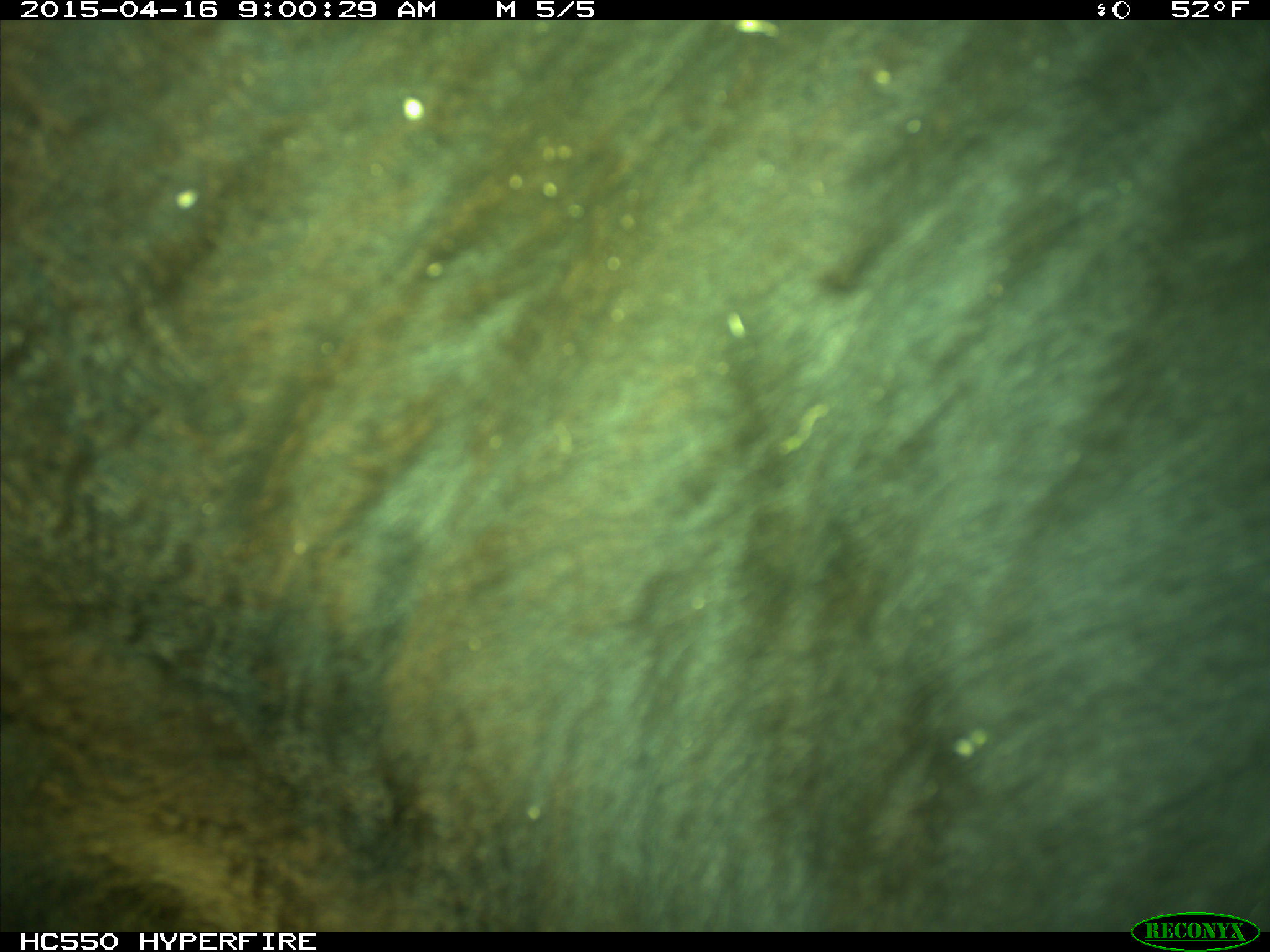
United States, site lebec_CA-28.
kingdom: Animalia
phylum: Chordata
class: Mammalia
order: Artiodactyla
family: Bovidae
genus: Bos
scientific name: Bos taurus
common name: domestic cow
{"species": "Bos taurus (domestic cow)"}